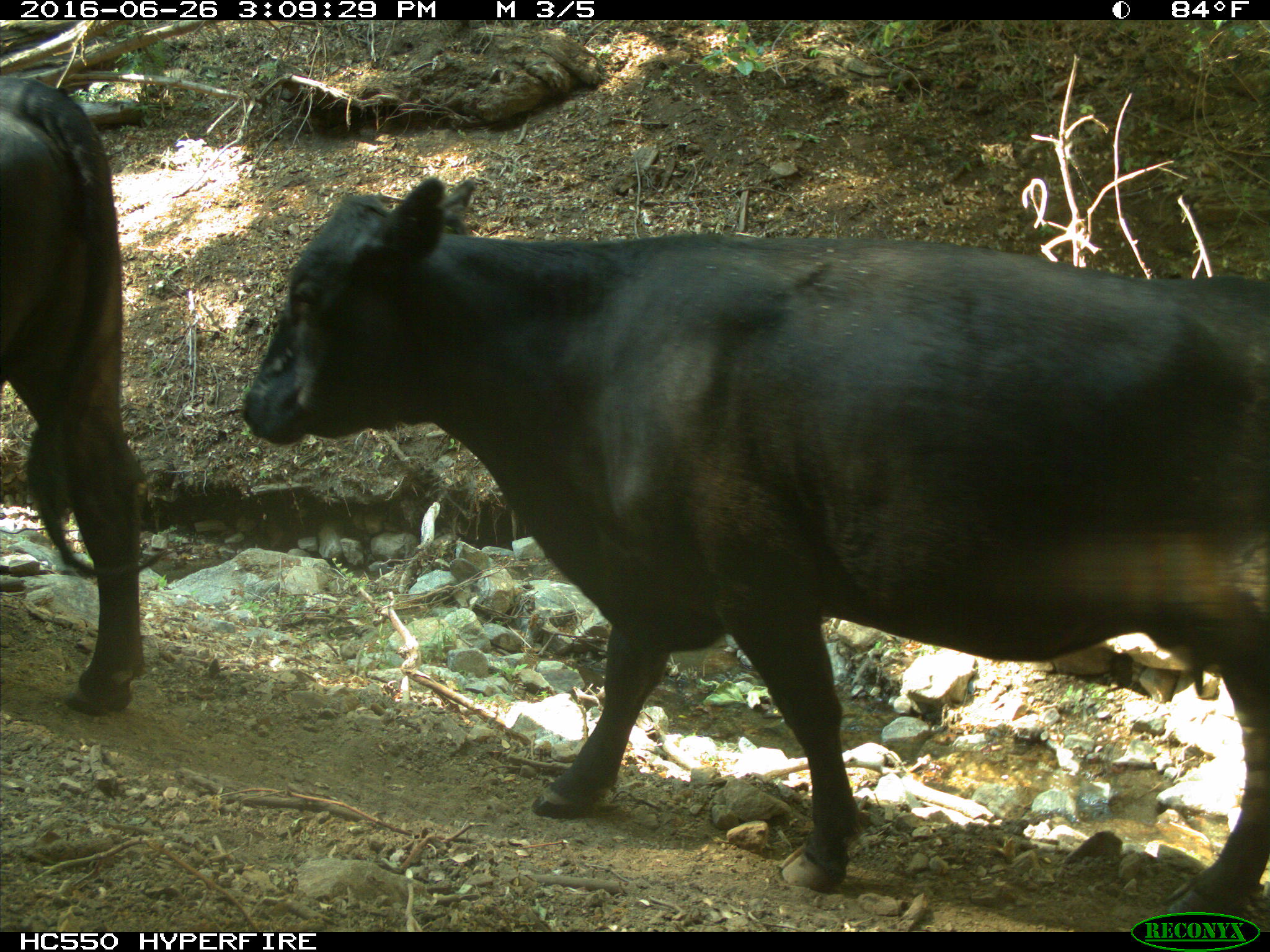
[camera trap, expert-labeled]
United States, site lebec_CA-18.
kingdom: Animalia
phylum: Chordata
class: Mammalia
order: Artiodactyla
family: Bovidae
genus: Bos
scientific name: Bos taurus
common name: domestic cow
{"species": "Bos taurus (domestic cow)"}